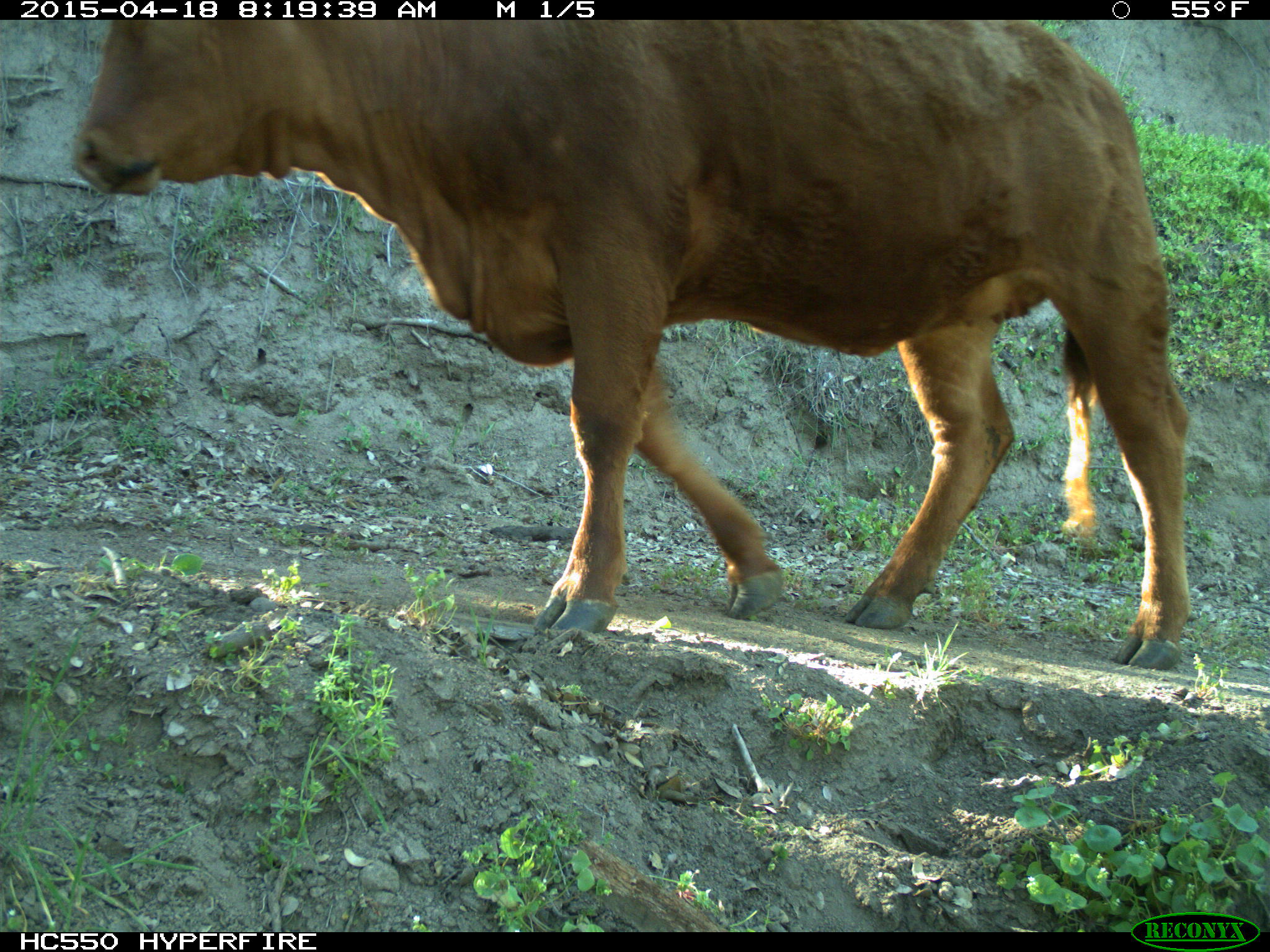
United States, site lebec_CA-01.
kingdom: Animalia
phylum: Chordata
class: Mammalia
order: Artiodactyla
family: Bovidae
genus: Bos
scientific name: Bos taurus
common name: domestic cow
Bos taurus (domestic cow).